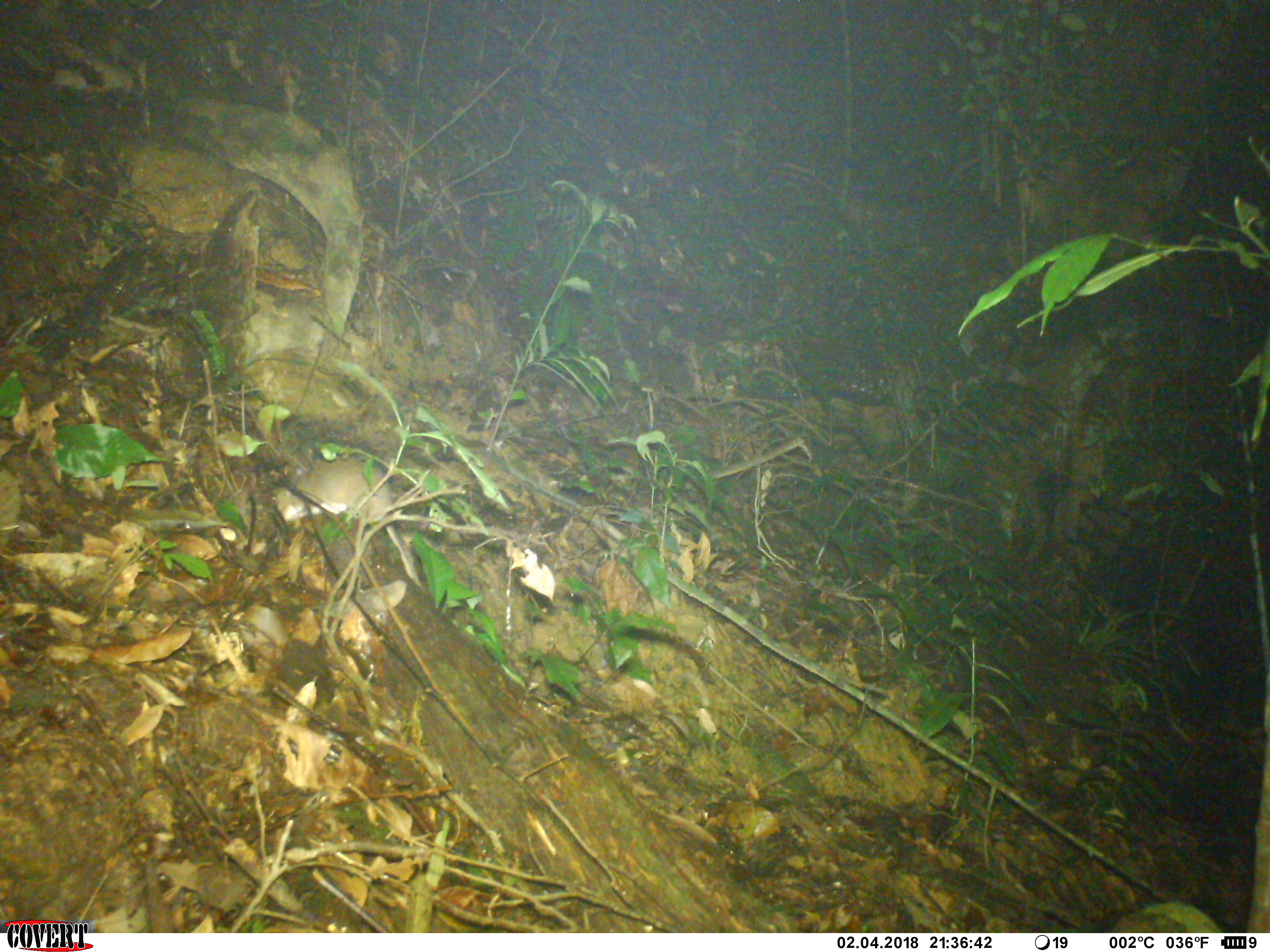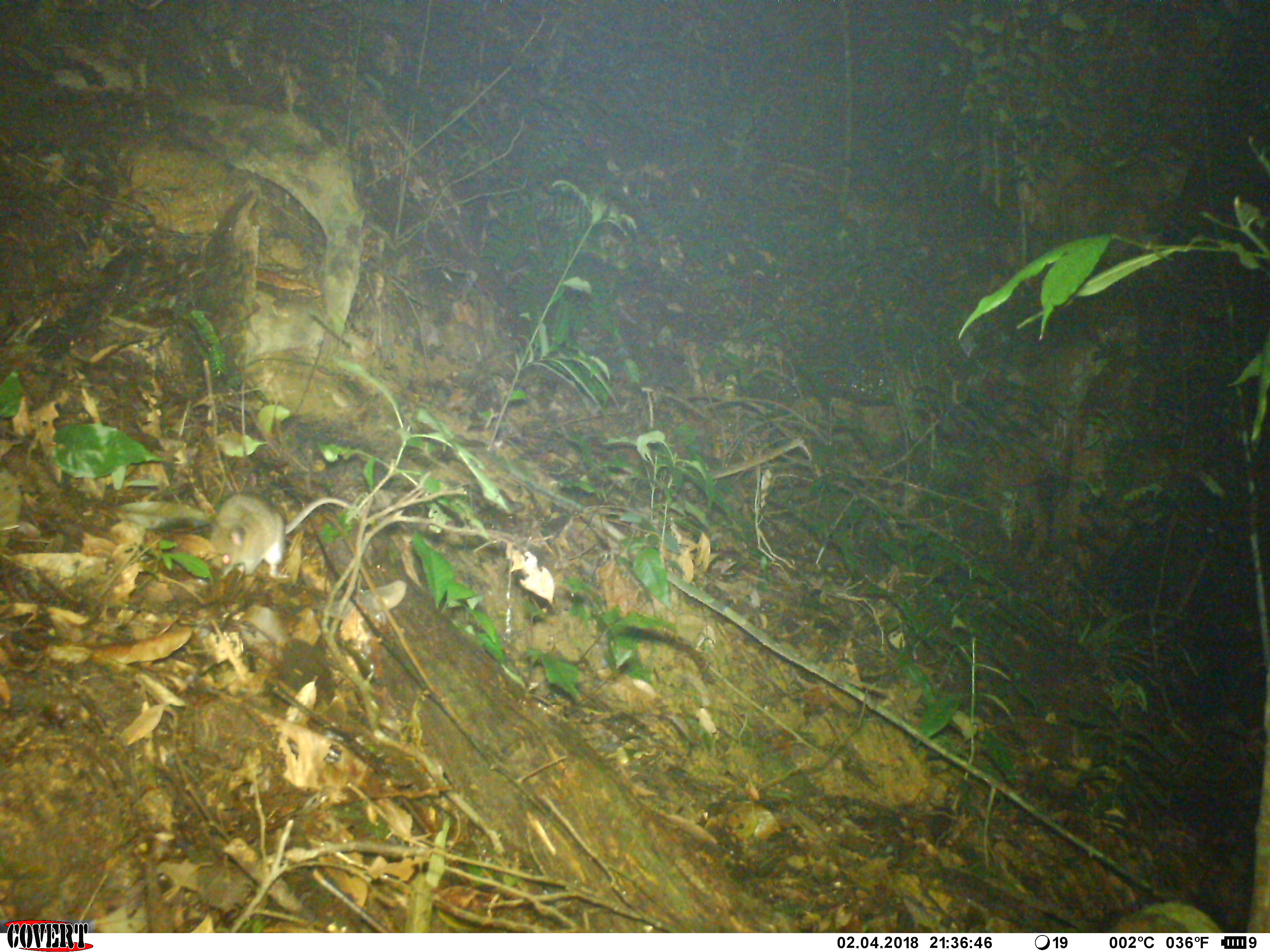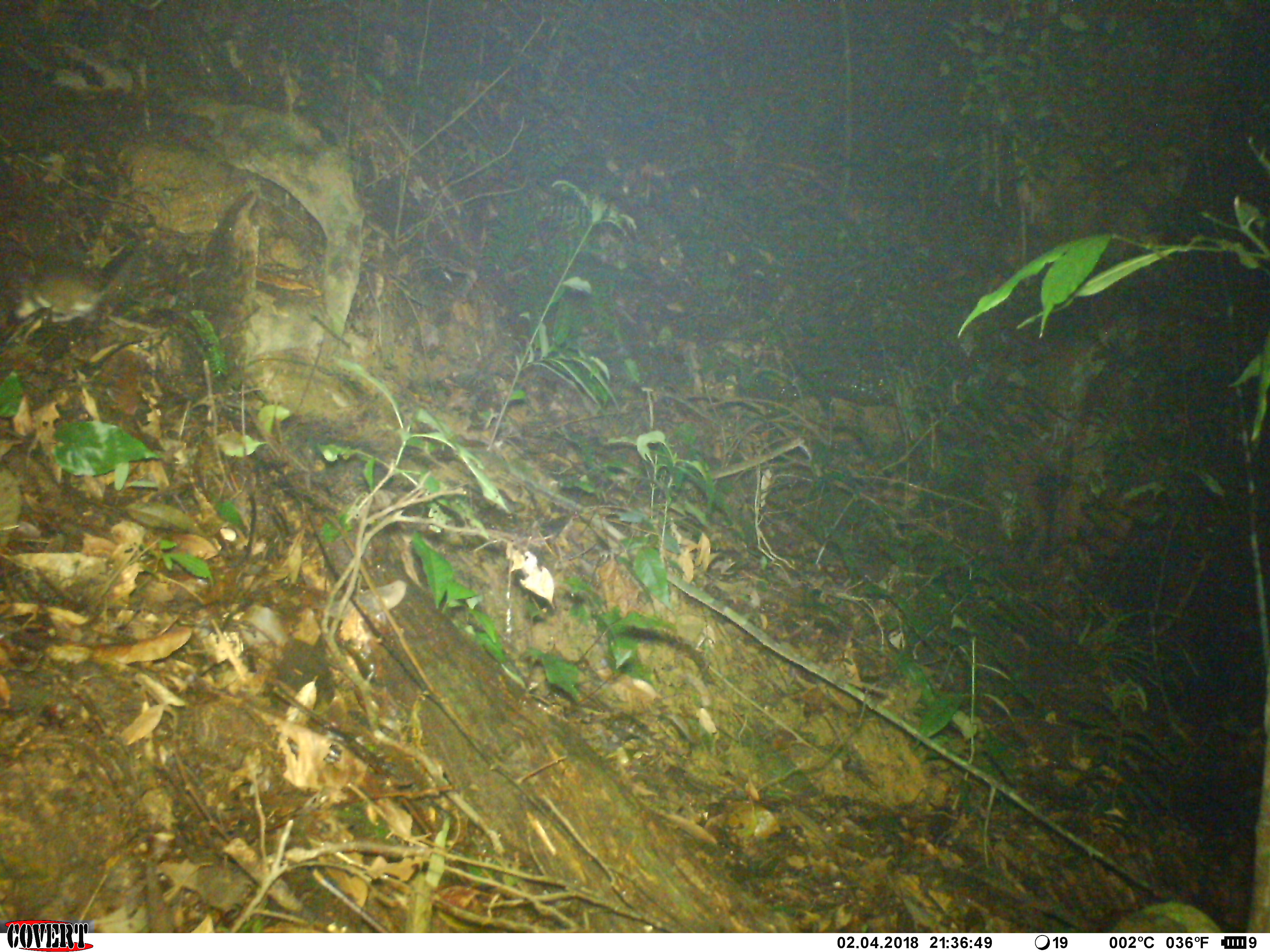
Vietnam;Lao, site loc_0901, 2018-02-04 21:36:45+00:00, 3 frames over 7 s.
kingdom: Animalia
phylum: Chordata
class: Mammalia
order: Rodentia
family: Muridae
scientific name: Muridae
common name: old-world mice and rats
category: unidentified murid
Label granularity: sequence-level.